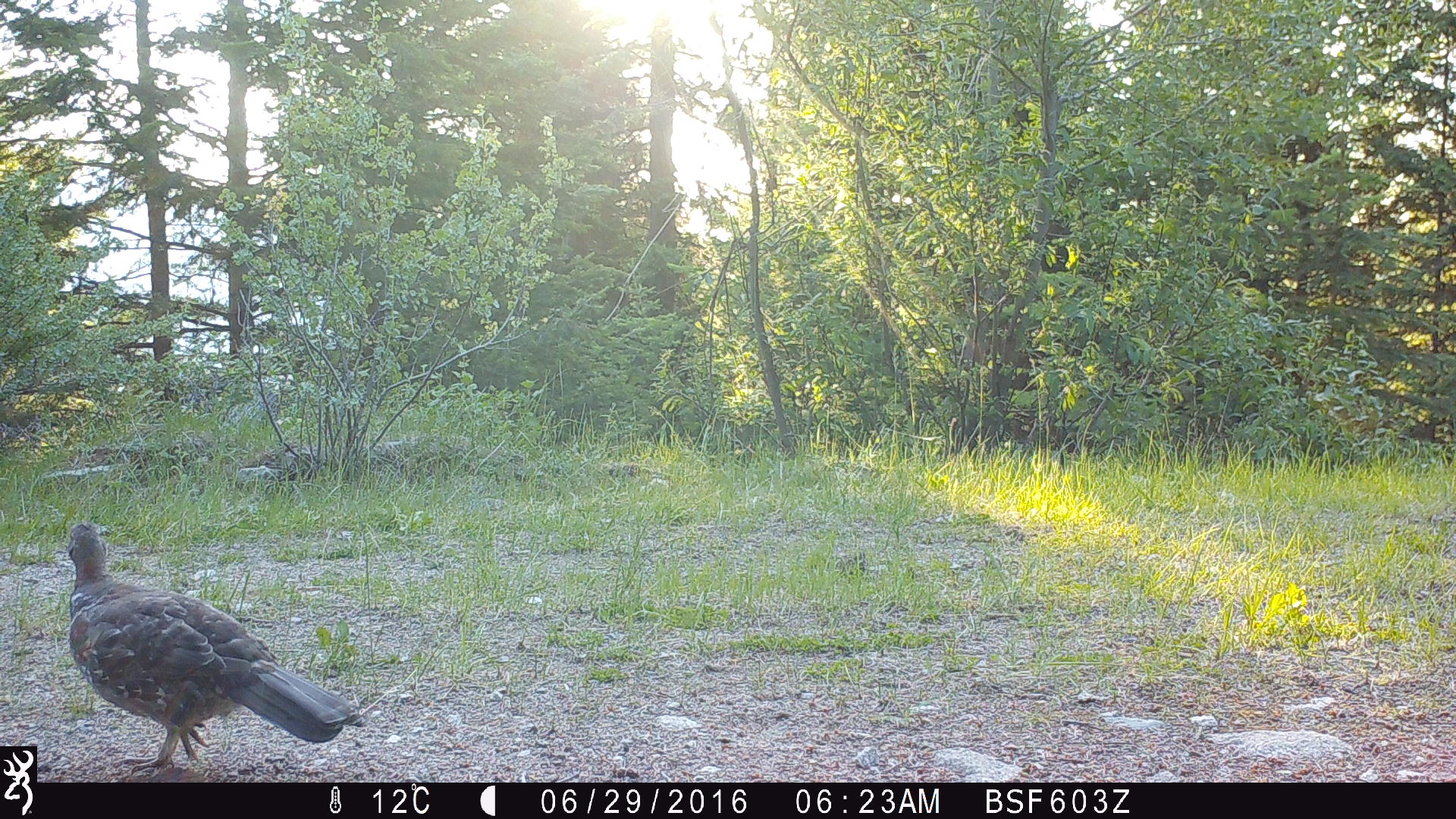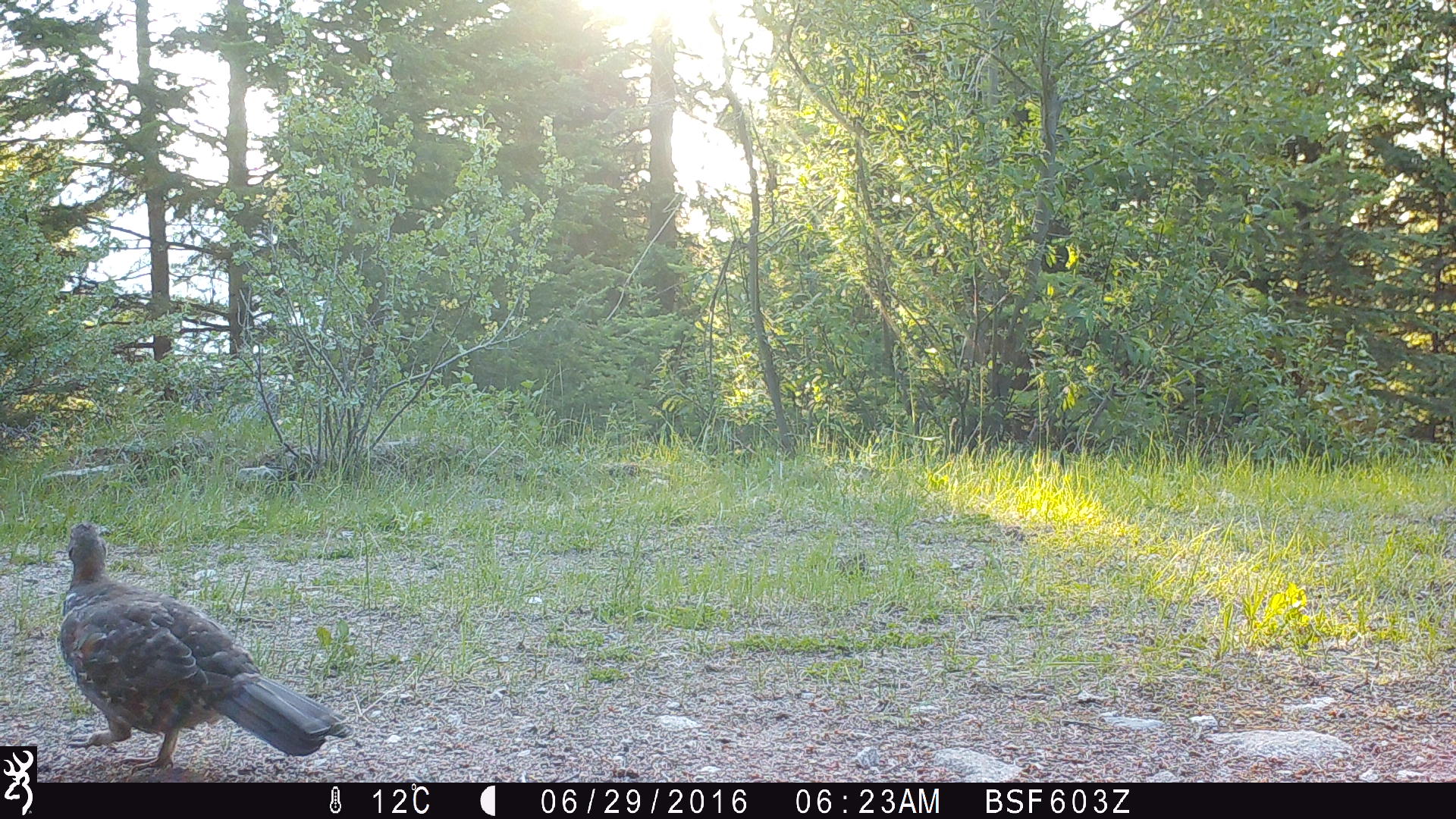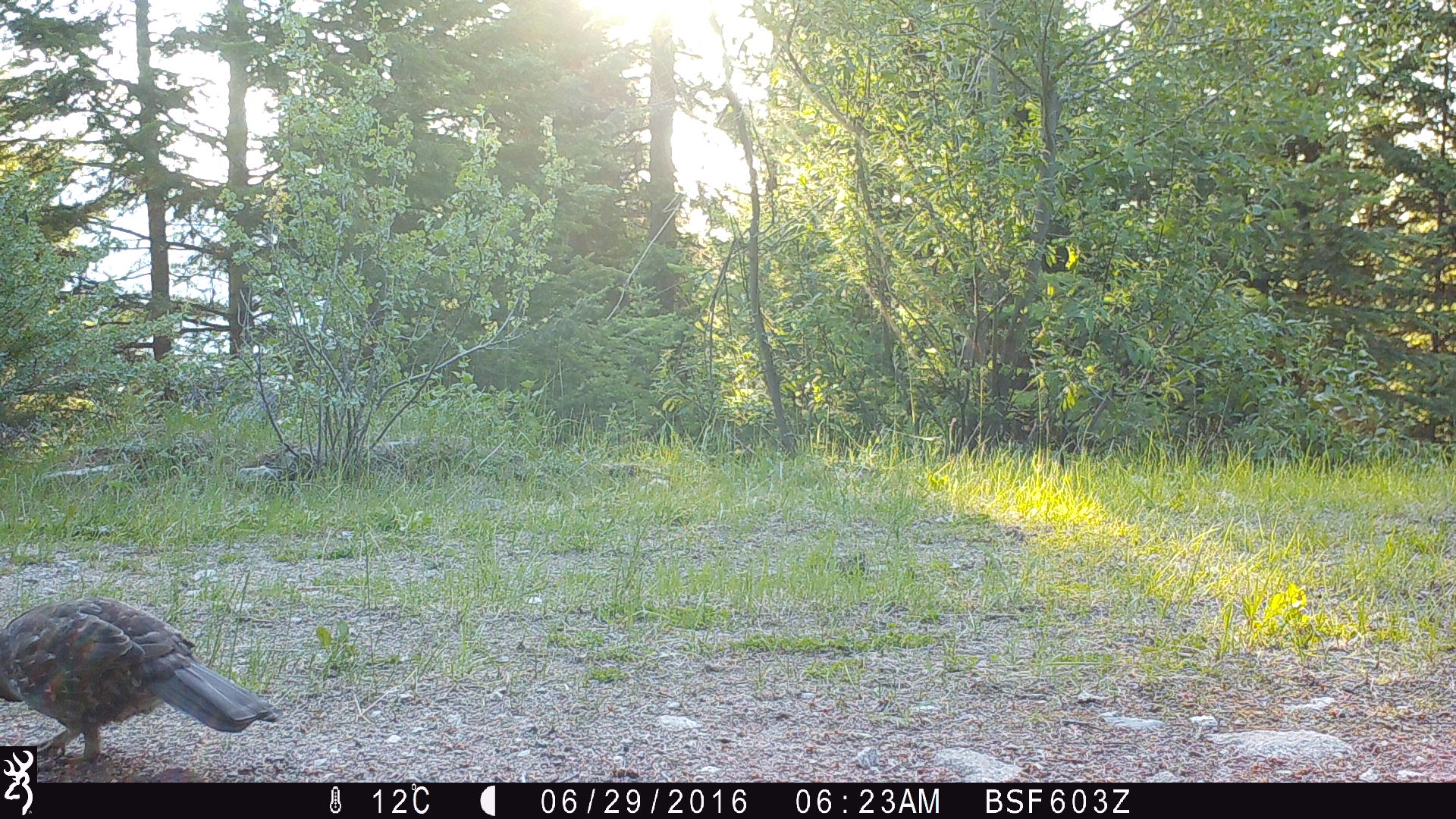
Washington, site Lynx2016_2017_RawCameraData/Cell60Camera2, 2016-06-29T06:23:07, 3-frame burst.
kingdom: Animalia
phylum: Chordata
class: Aves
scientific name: Aves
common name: birds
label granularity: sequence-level